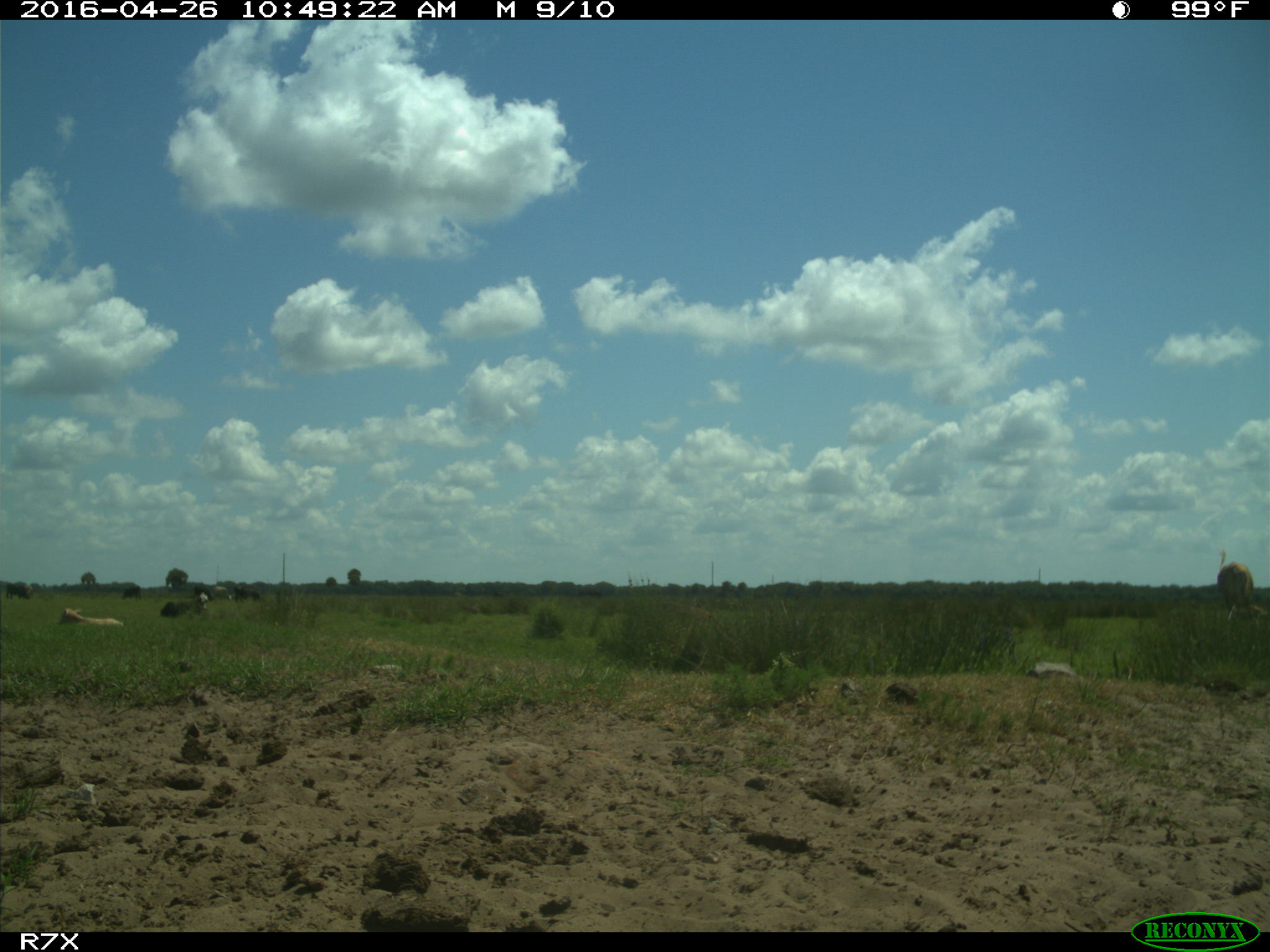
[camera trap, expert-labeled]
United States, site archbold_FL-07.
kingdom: Animalia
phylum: Chordata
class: Mammalia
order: Artiodactyla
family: Bovidae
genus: Bos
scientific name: Bos taurus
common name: domestic cow